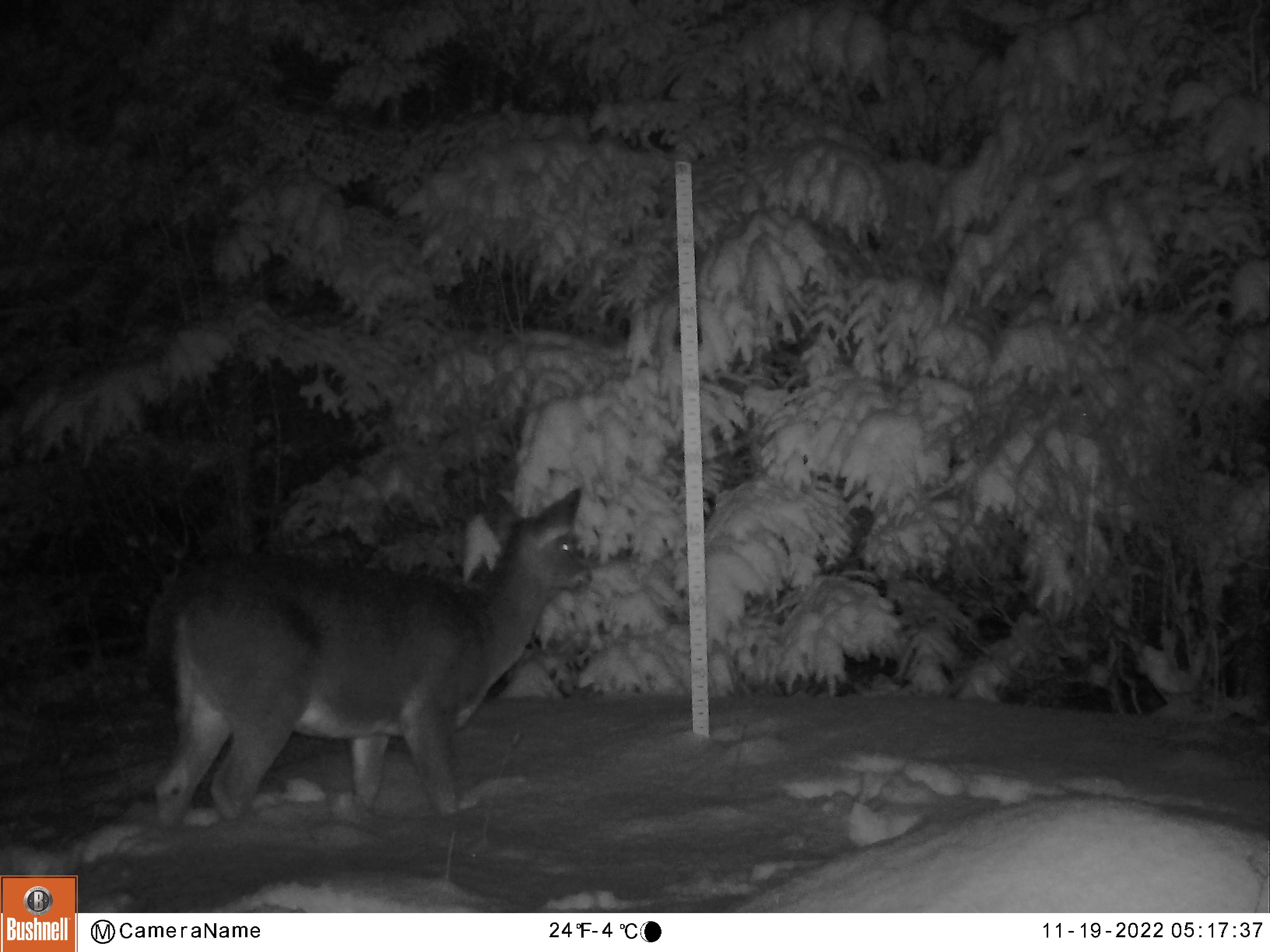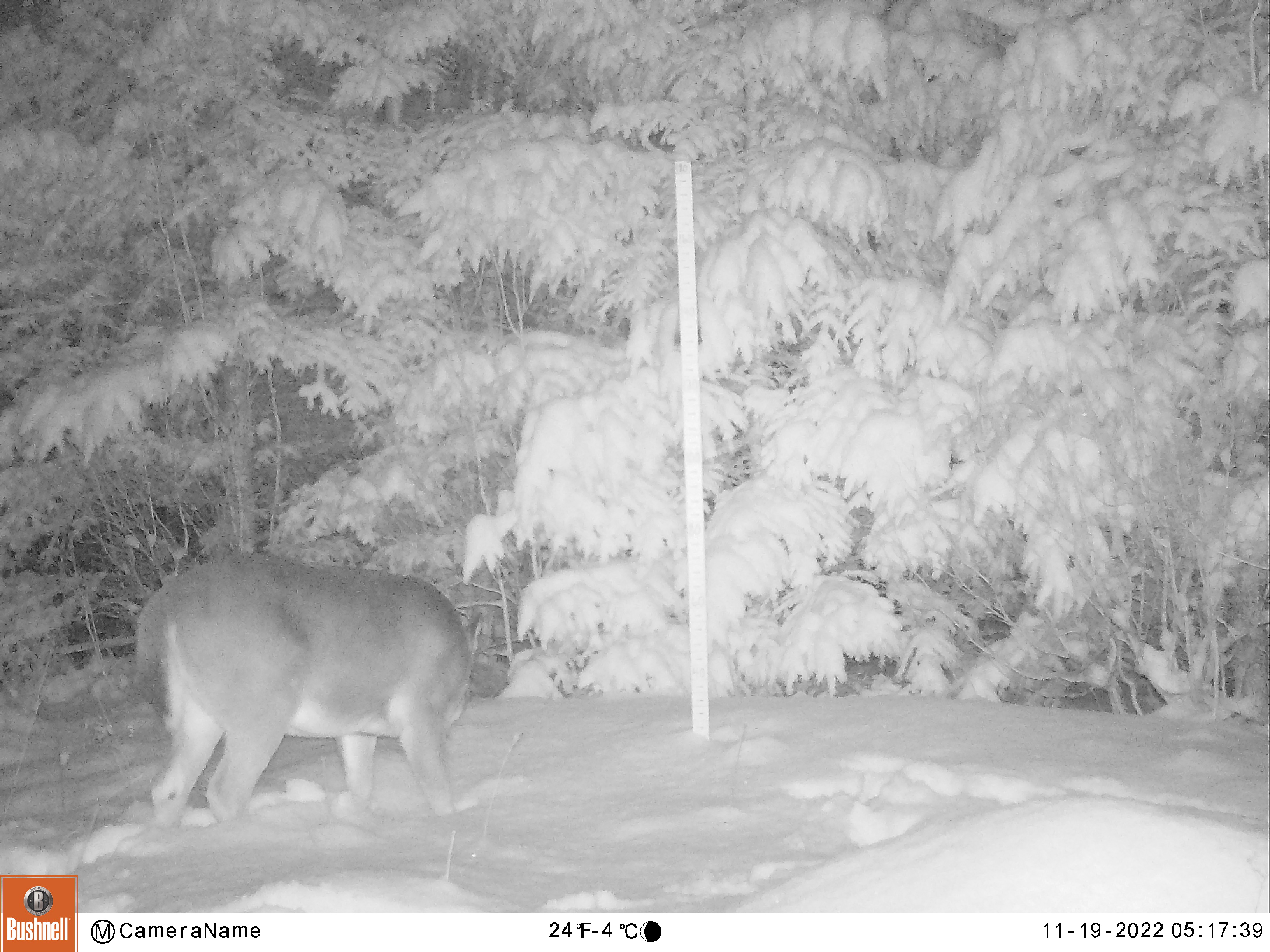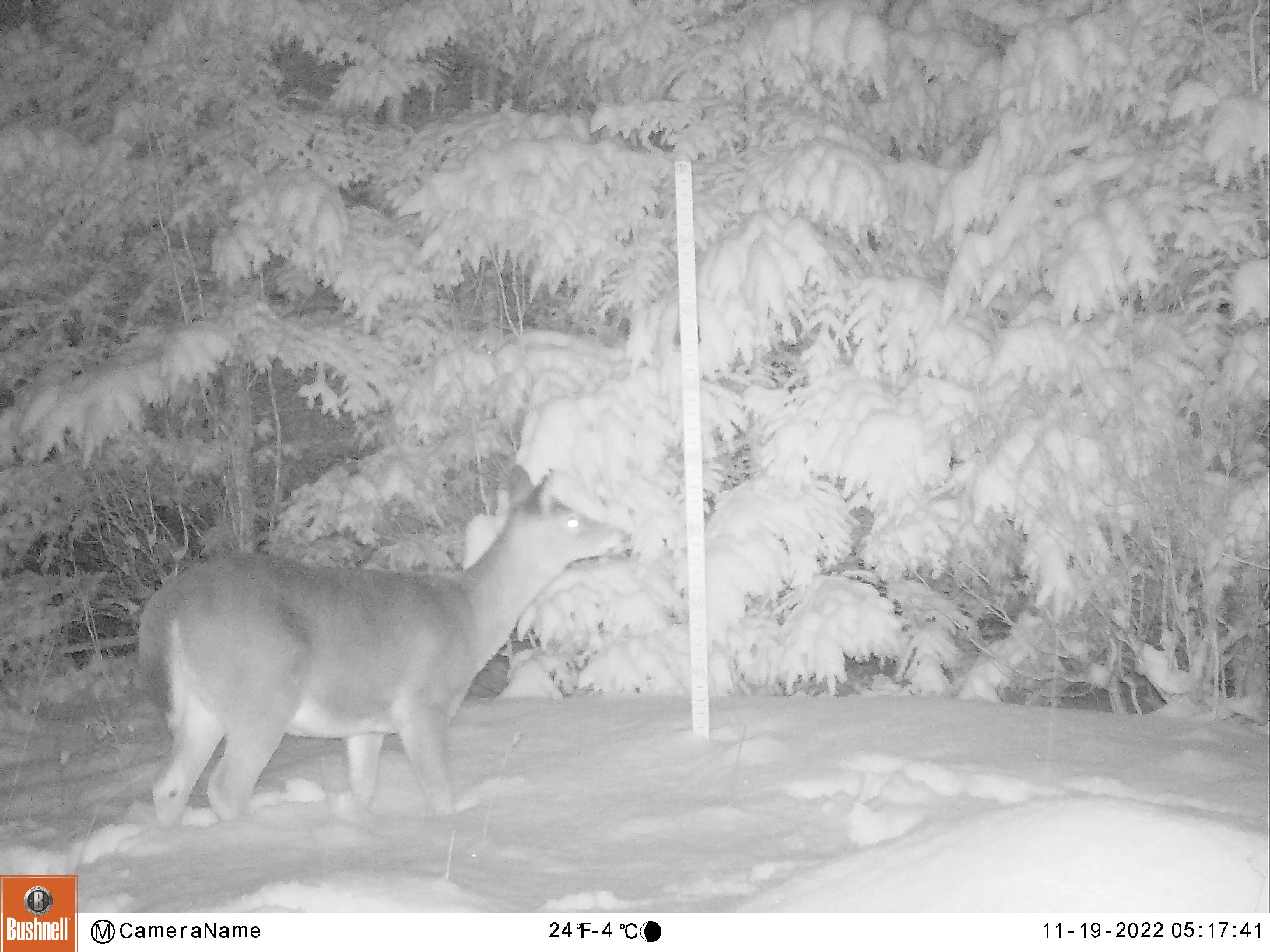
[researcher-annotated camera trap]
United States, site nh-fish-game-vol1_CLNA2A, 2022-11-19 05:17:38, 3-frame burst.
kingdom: Animalia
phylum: Chordata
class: Mammalia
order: Artiodactyla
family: Cervidae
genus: Odocoileus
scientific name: Odocoileus virginianus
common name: white-tailed deer